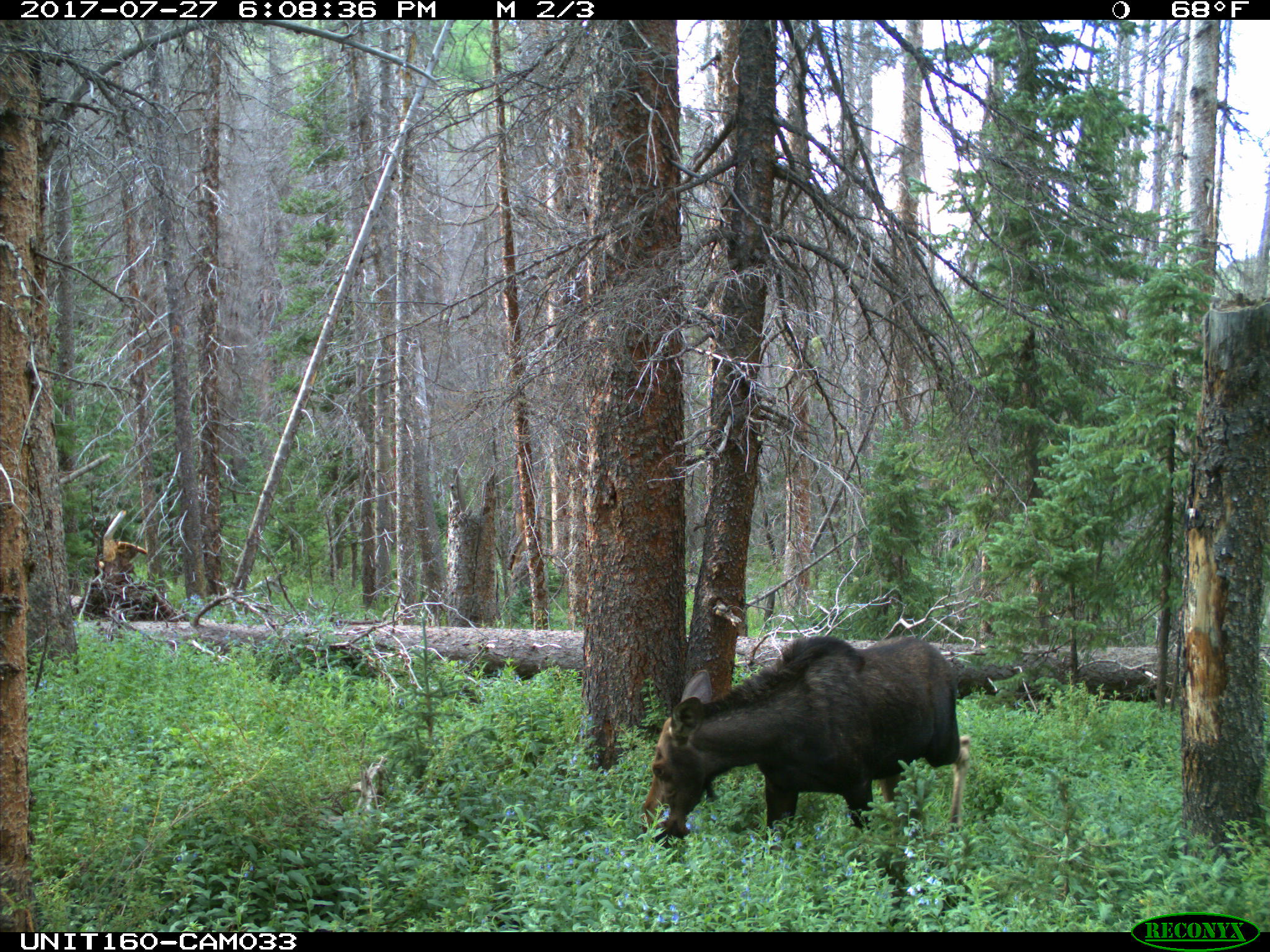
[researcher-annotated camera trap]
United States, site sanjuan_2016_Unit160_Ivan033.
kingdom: Animalia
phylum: Chordata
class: Mammalia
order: Artiodactyla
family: Cervidae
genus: Alces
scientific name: Alces alces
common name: moose